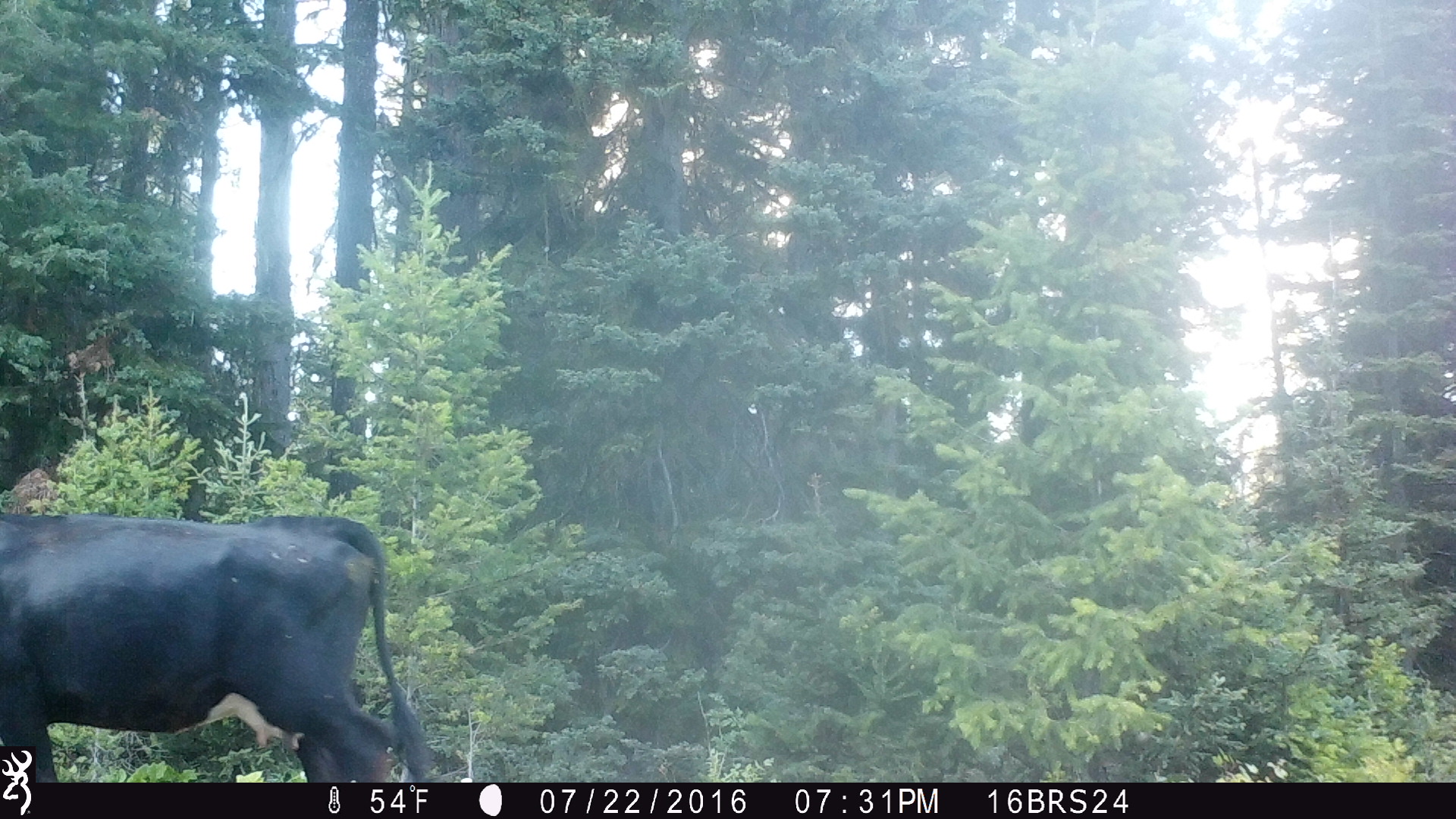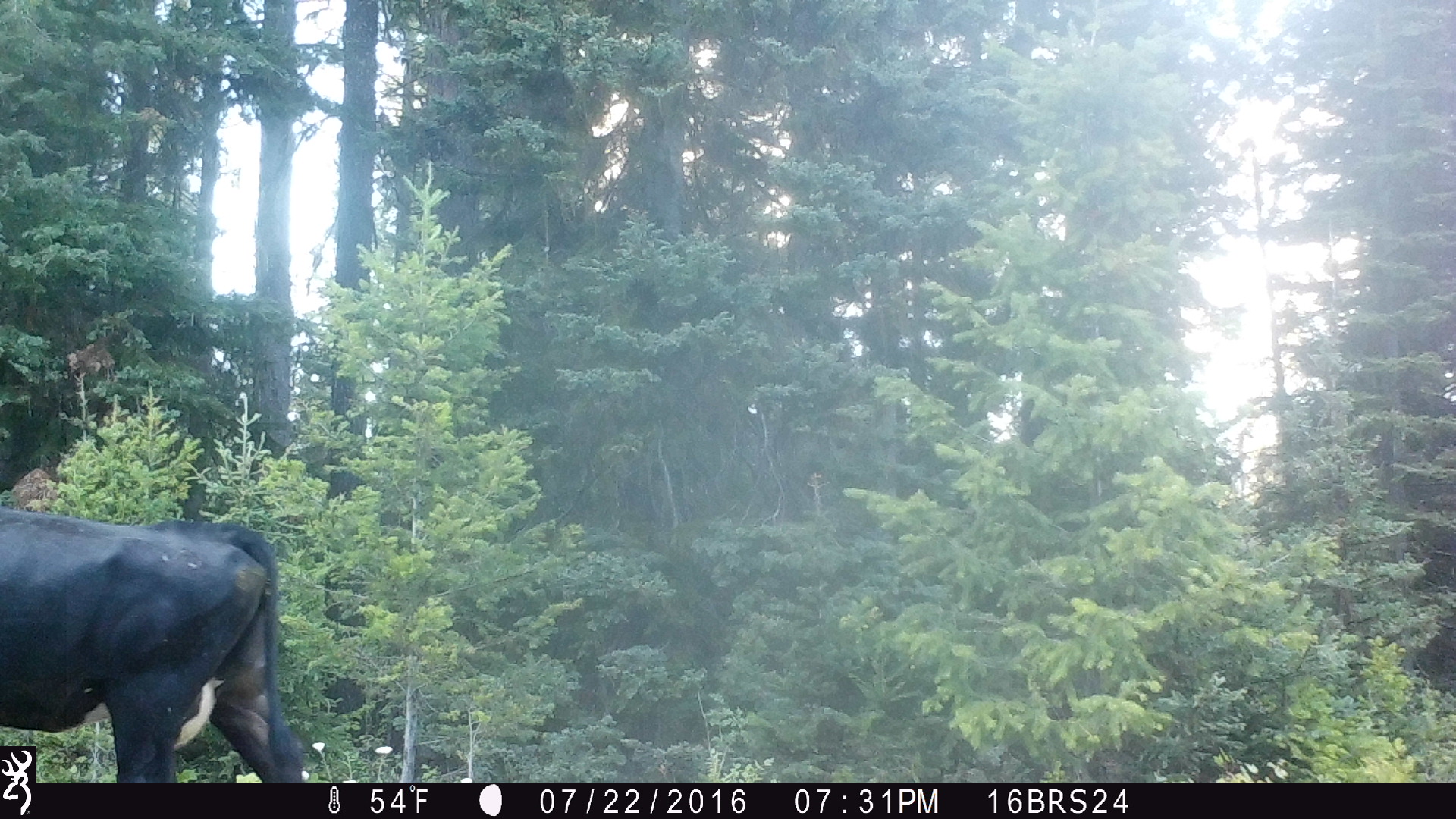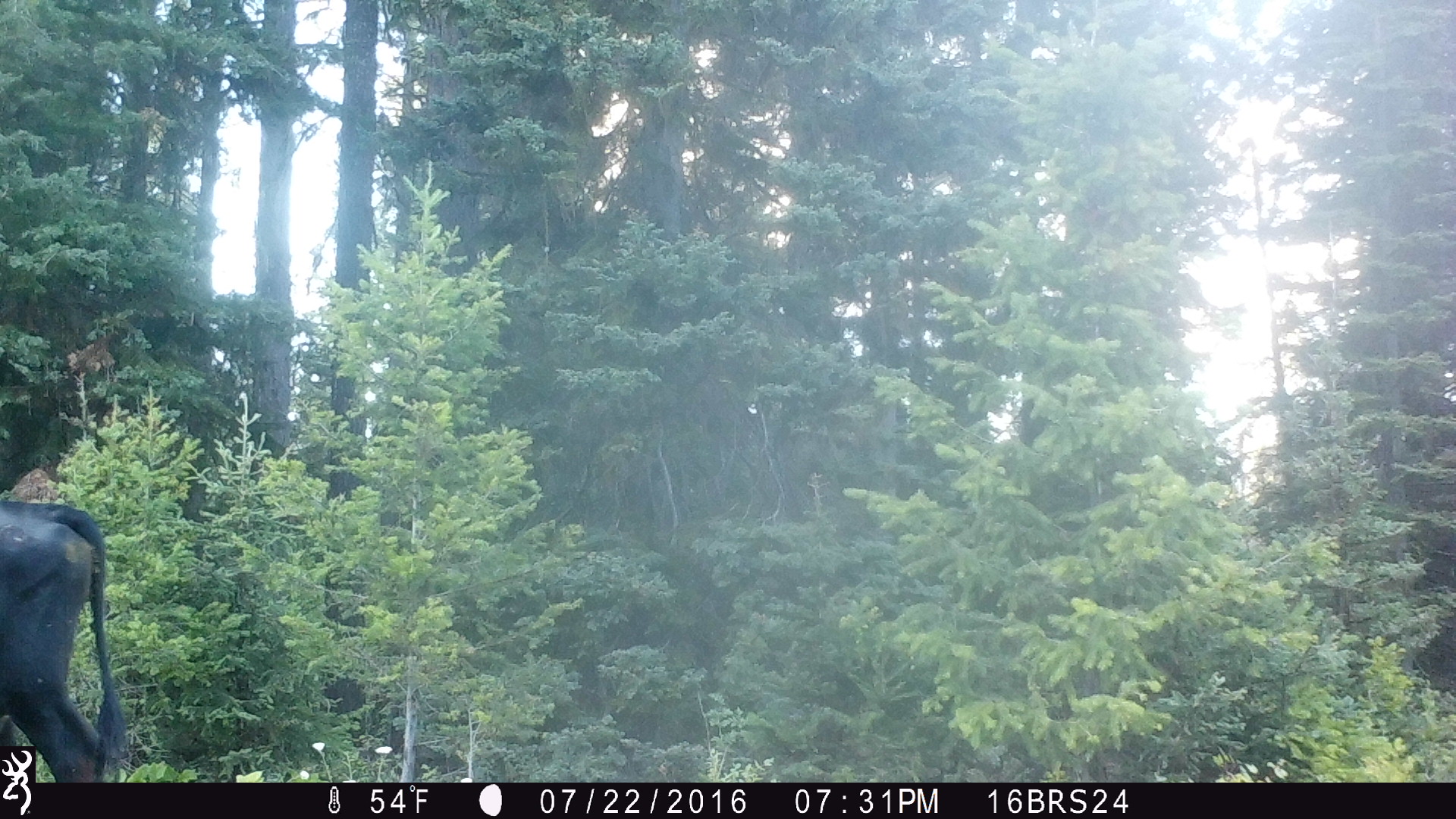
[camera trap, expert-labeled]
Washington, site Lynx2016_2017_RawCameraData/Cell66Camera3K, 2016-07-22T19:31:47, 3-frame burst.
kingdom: Animalia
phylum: Chordata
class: Mammalia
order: Artiodactyla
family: Bovidae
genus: Bos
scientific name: Bos taurus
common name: domestic cattle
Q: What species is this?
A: Domestic cattle (Bos taurus).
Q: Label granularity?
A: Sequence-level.